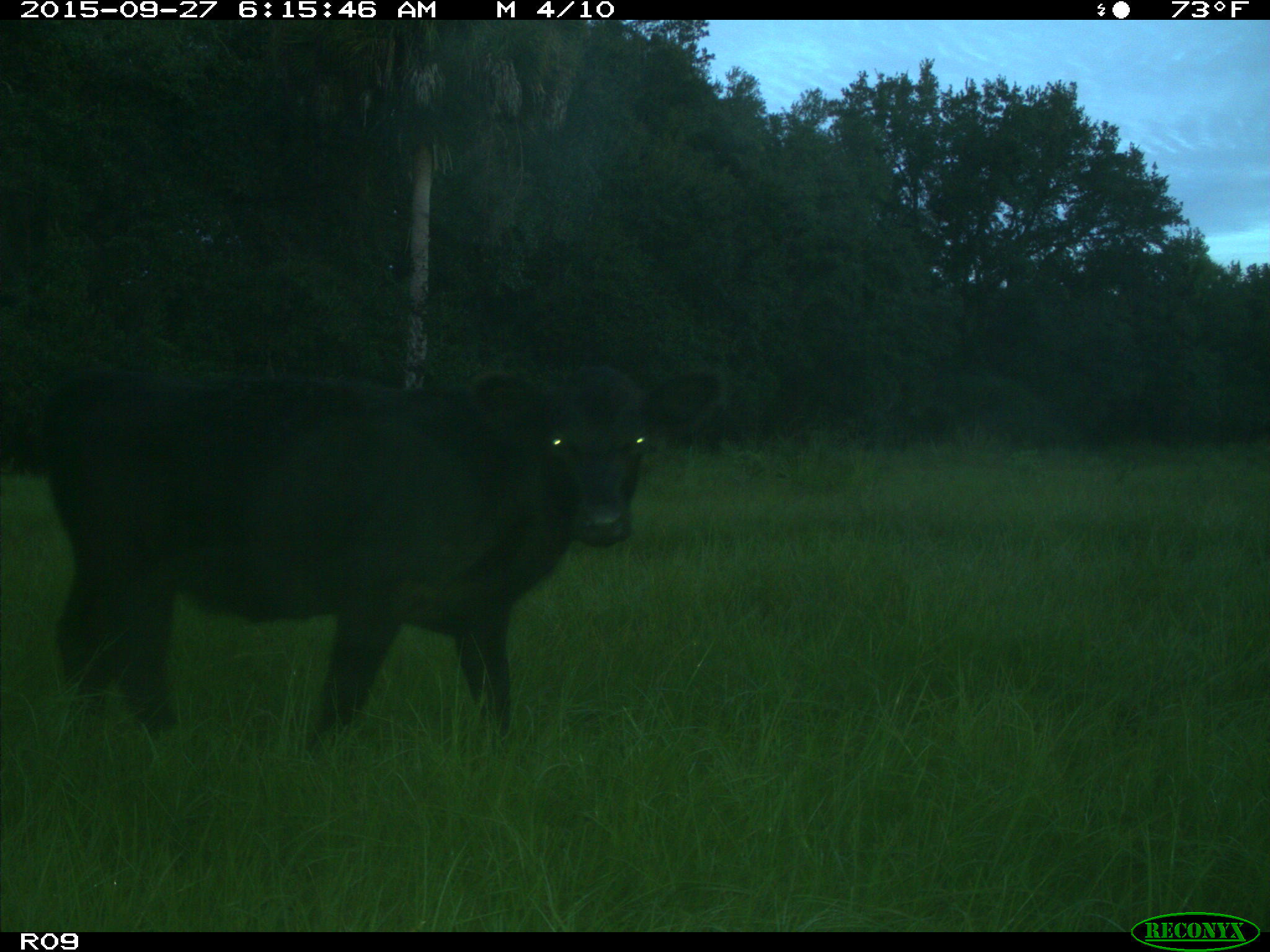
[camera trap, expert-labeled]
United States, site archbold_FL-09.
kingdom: Animalia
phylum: Chordata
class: Mammalia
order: Artiodactyla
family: Bovidae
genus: Bos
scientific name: Bos taurus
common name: domestic cow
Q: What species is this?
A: Bos taurus (domestic cow).